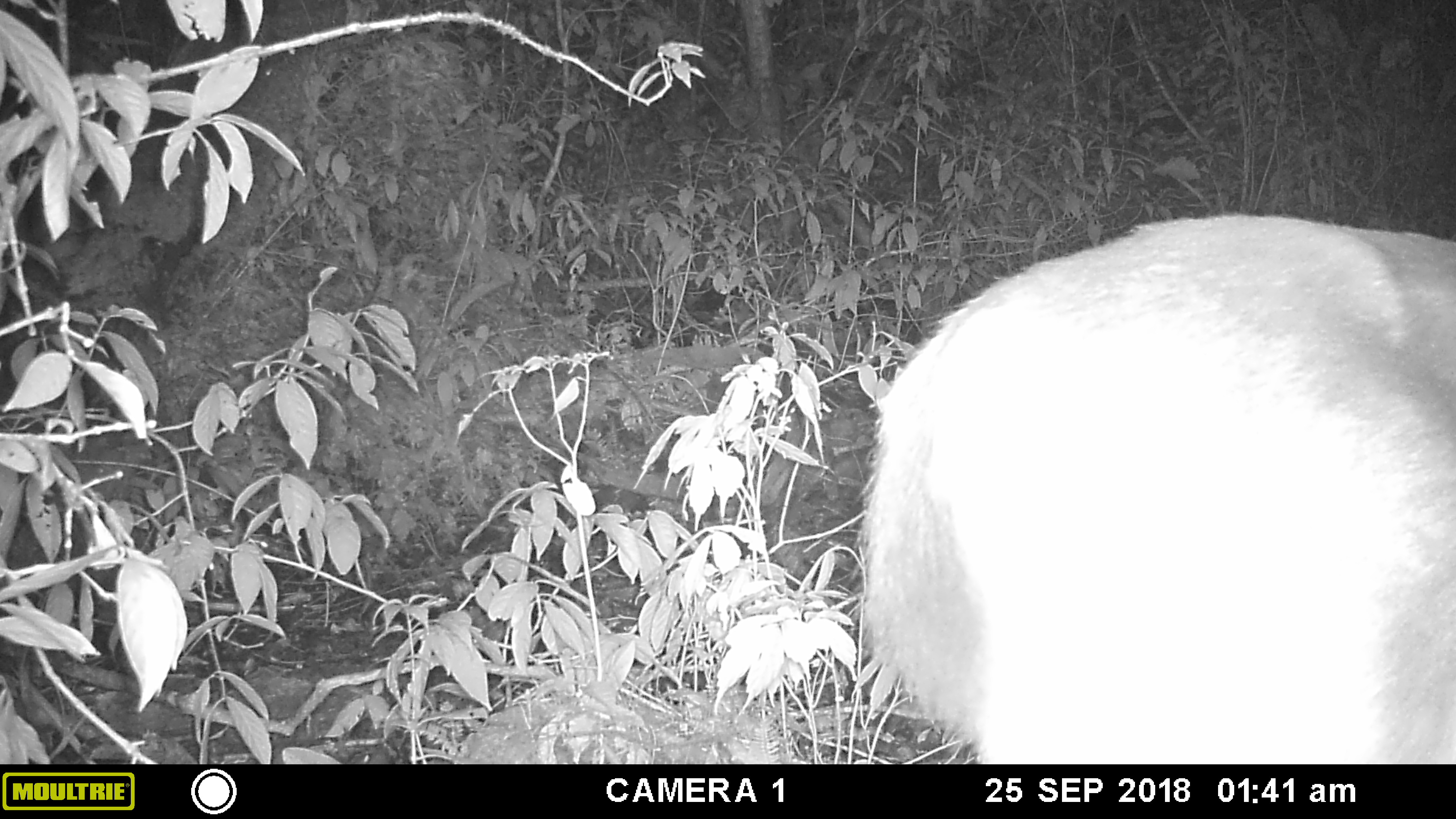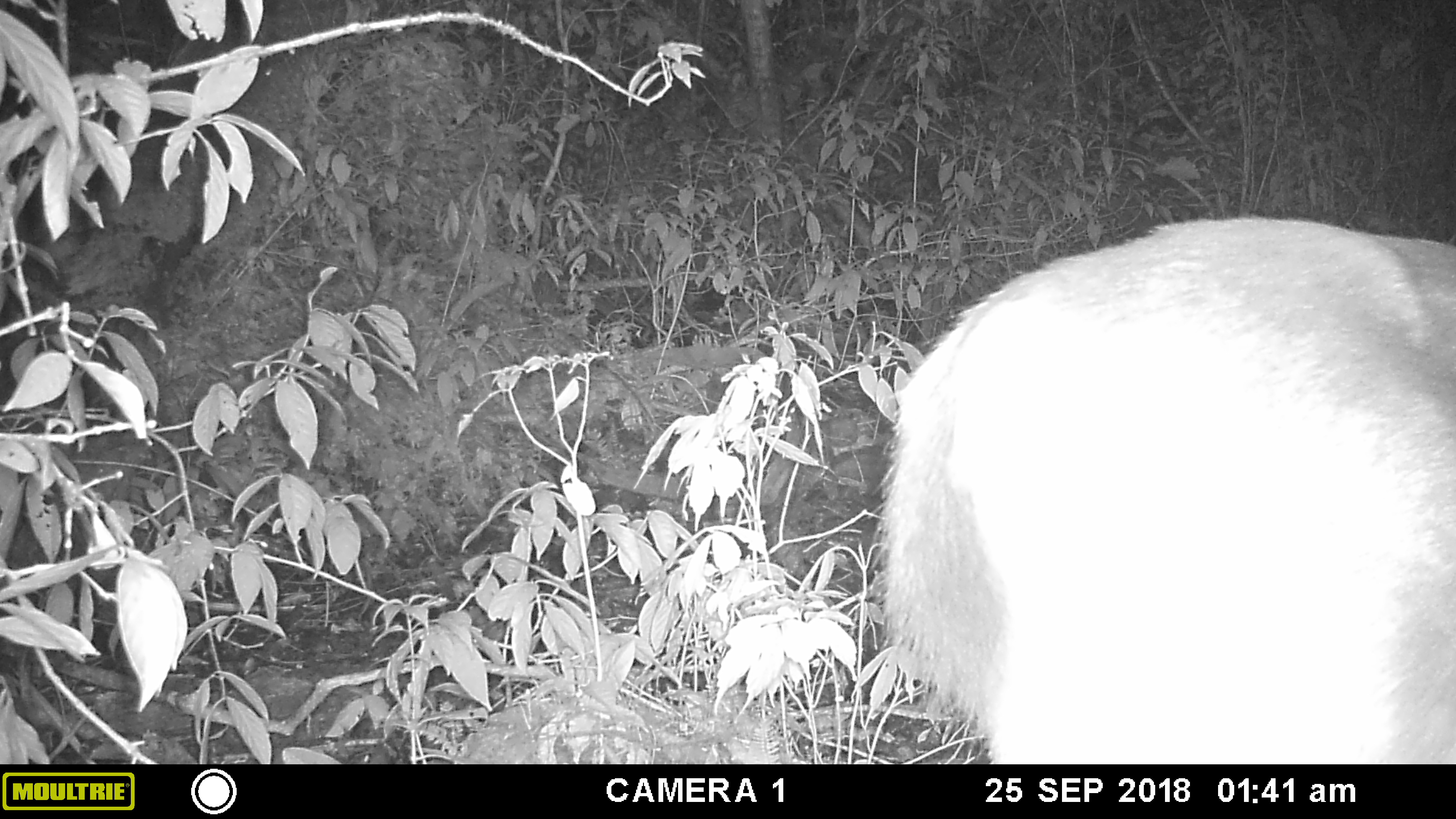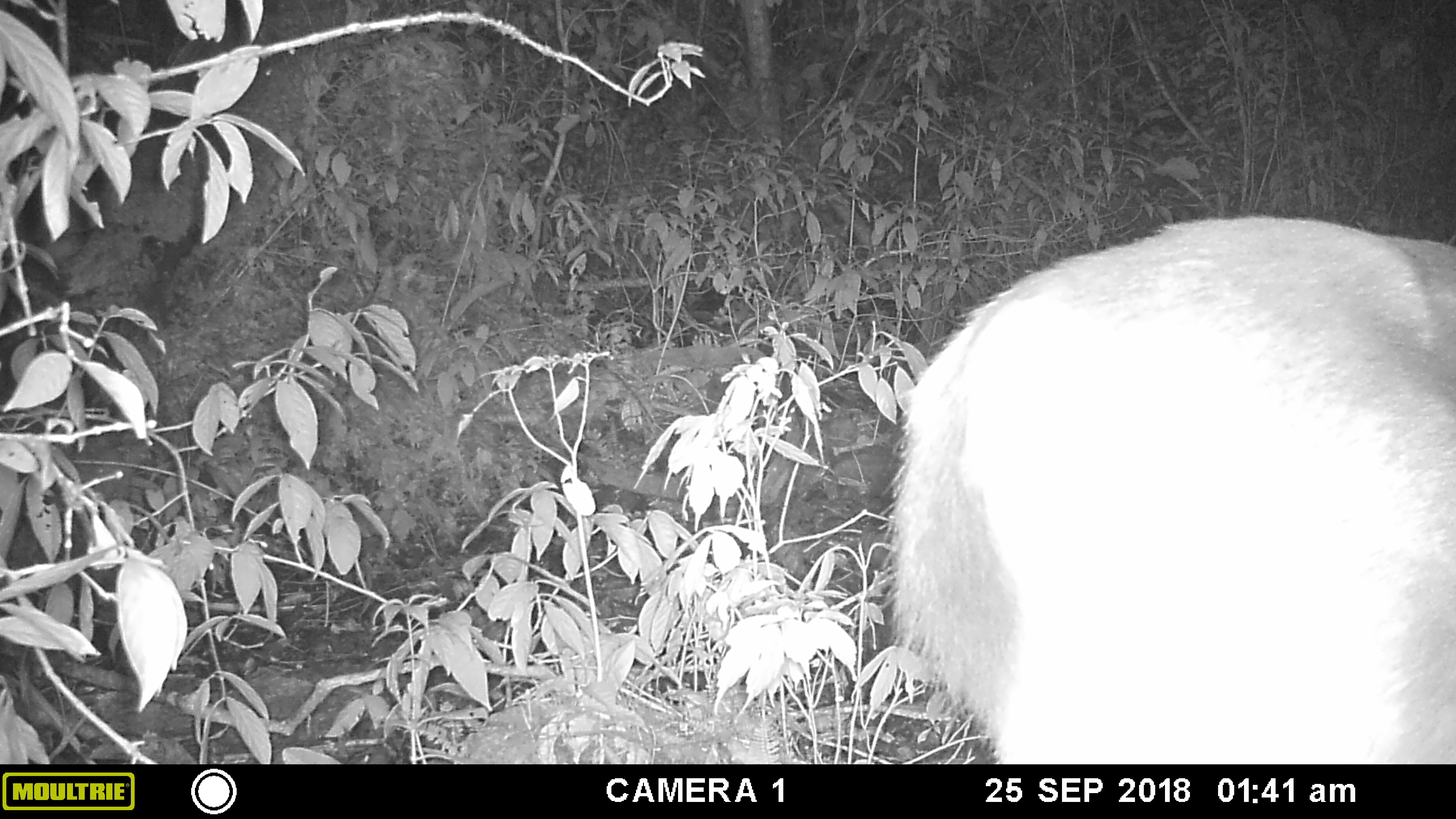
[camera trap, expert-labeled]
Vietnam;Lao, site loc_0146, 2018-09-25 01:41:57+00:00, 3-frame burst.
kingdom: Animalia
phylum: Chordata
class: Mammalia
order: Artiodactyla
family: Cervidae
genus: Rusa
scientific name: Rusa unicolor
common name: sambar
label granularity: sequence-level